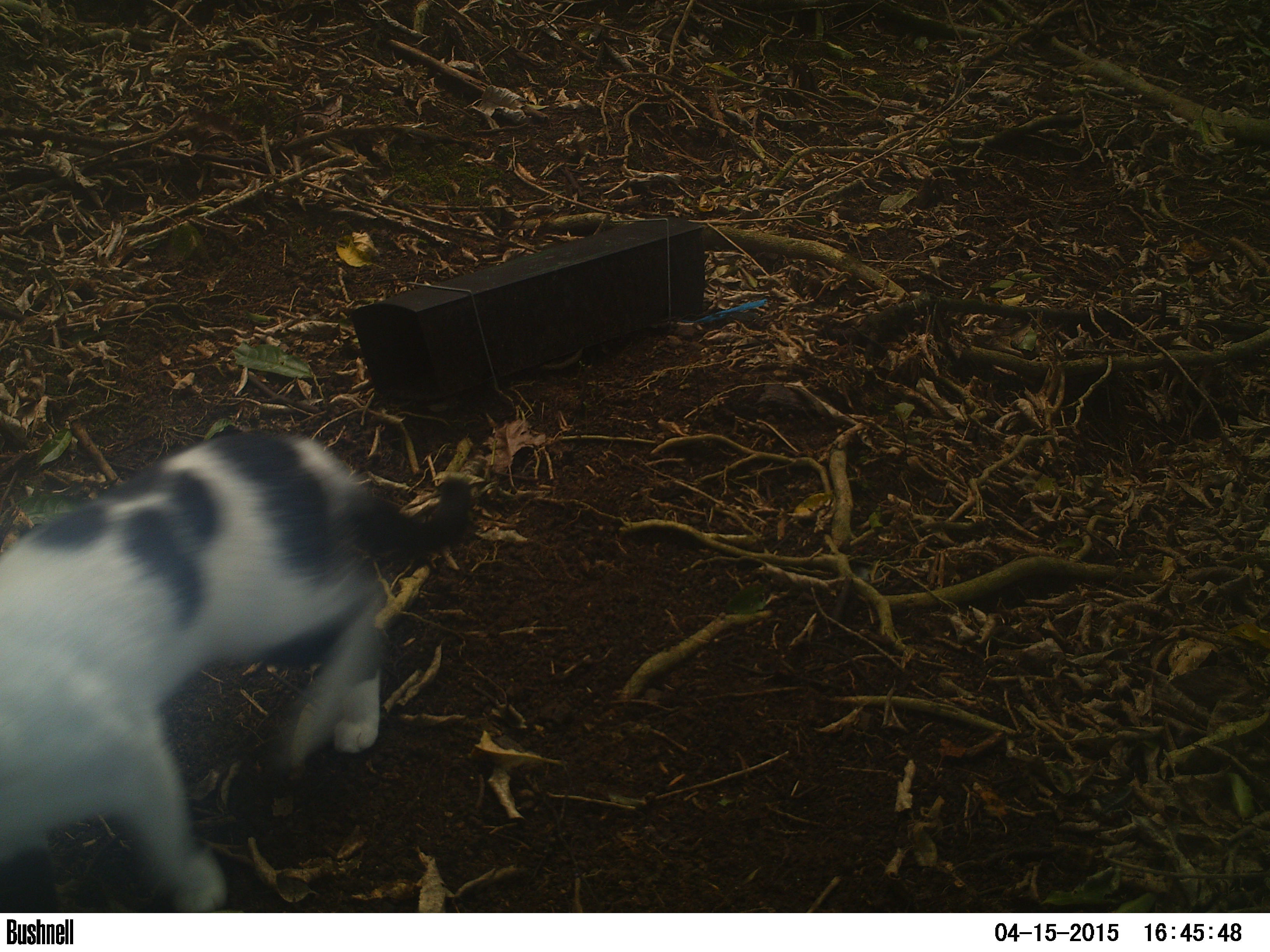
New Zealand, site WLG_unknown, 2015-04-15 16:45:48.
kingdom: Animalia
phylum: Chordata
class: Mammalia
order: Carnivora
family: Felidae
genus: Felis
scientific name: Felis catus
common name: domestic cat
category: cat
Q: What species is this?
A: Cat (domestic cat) (Felis catus).